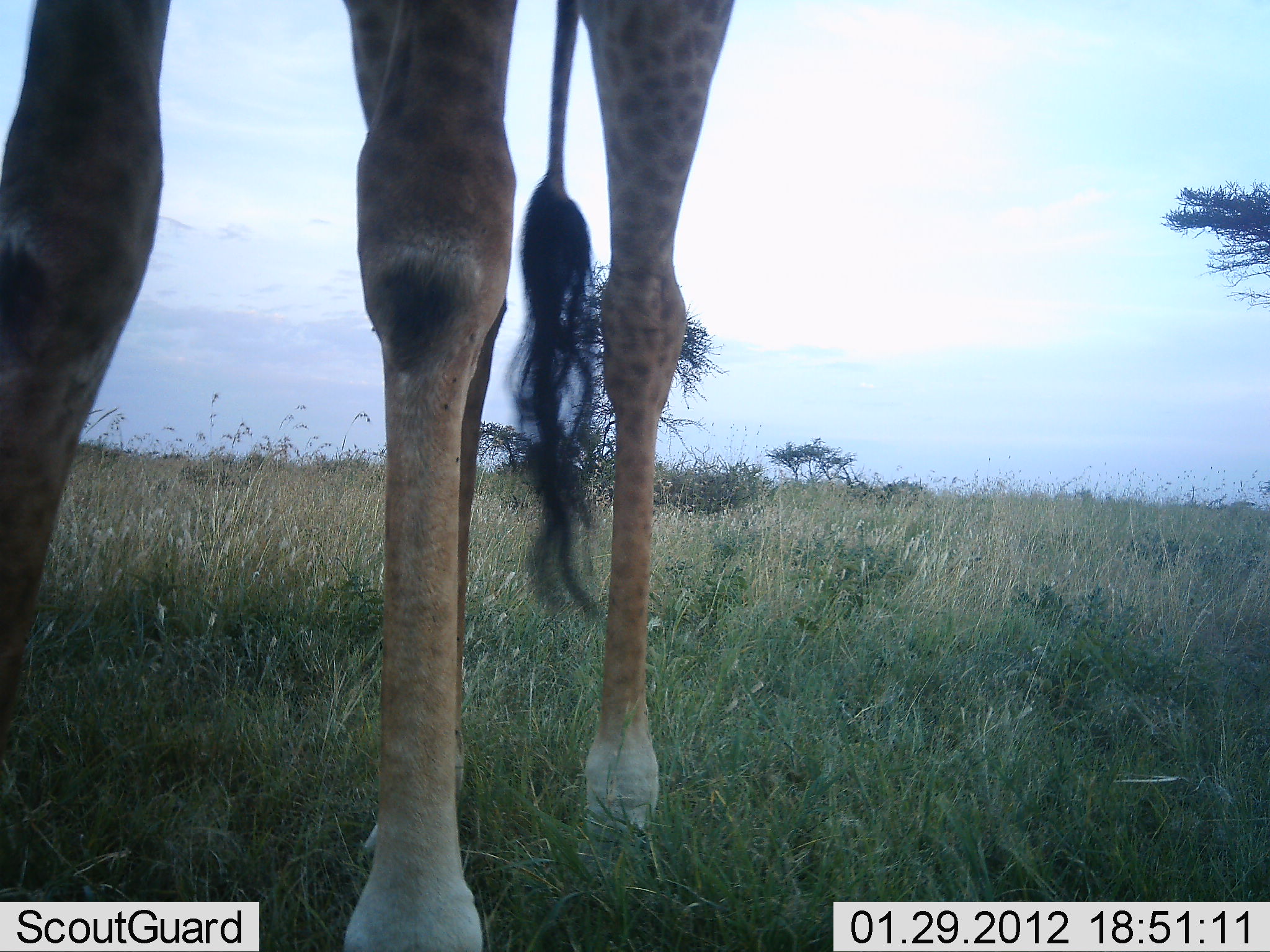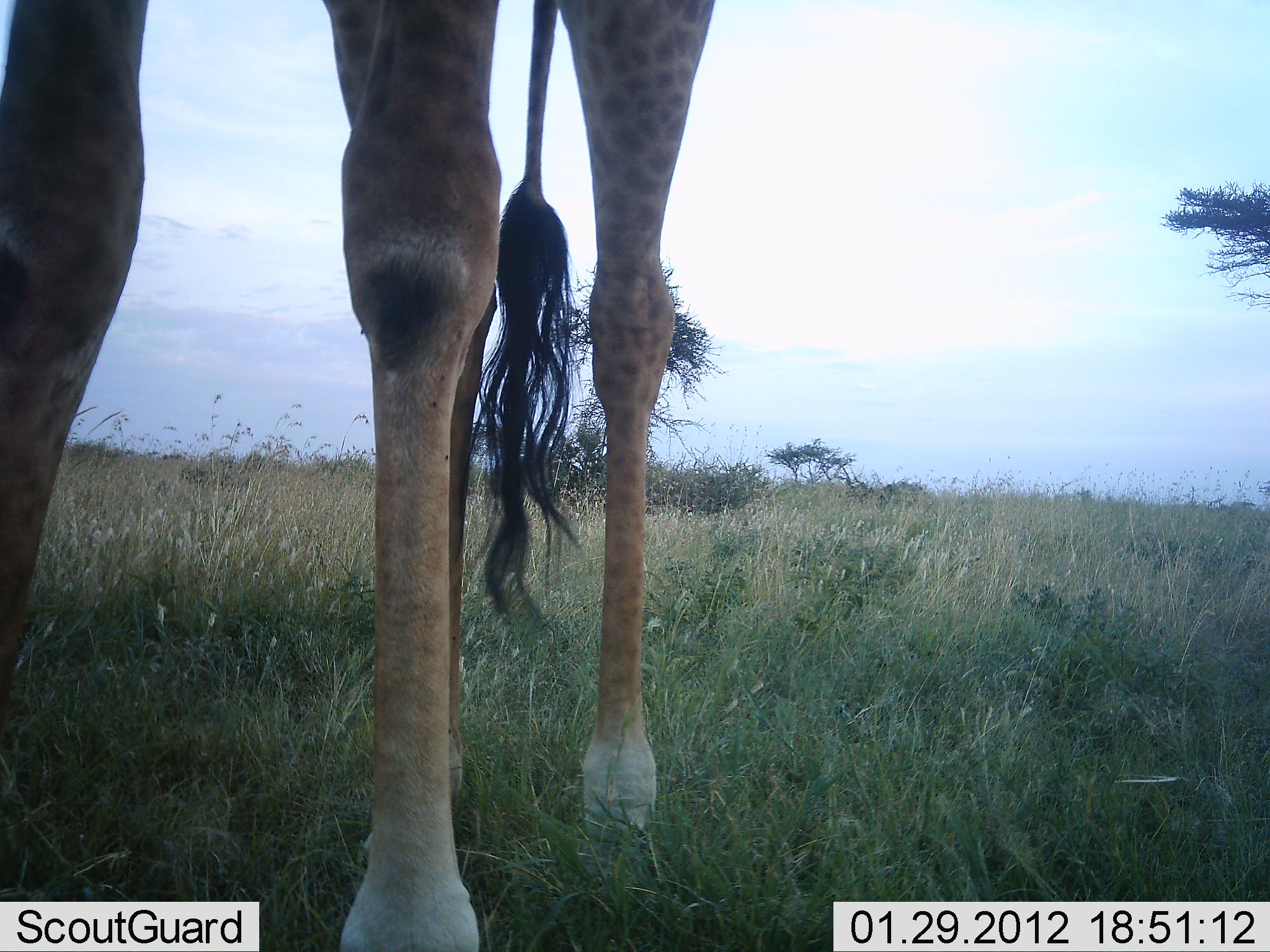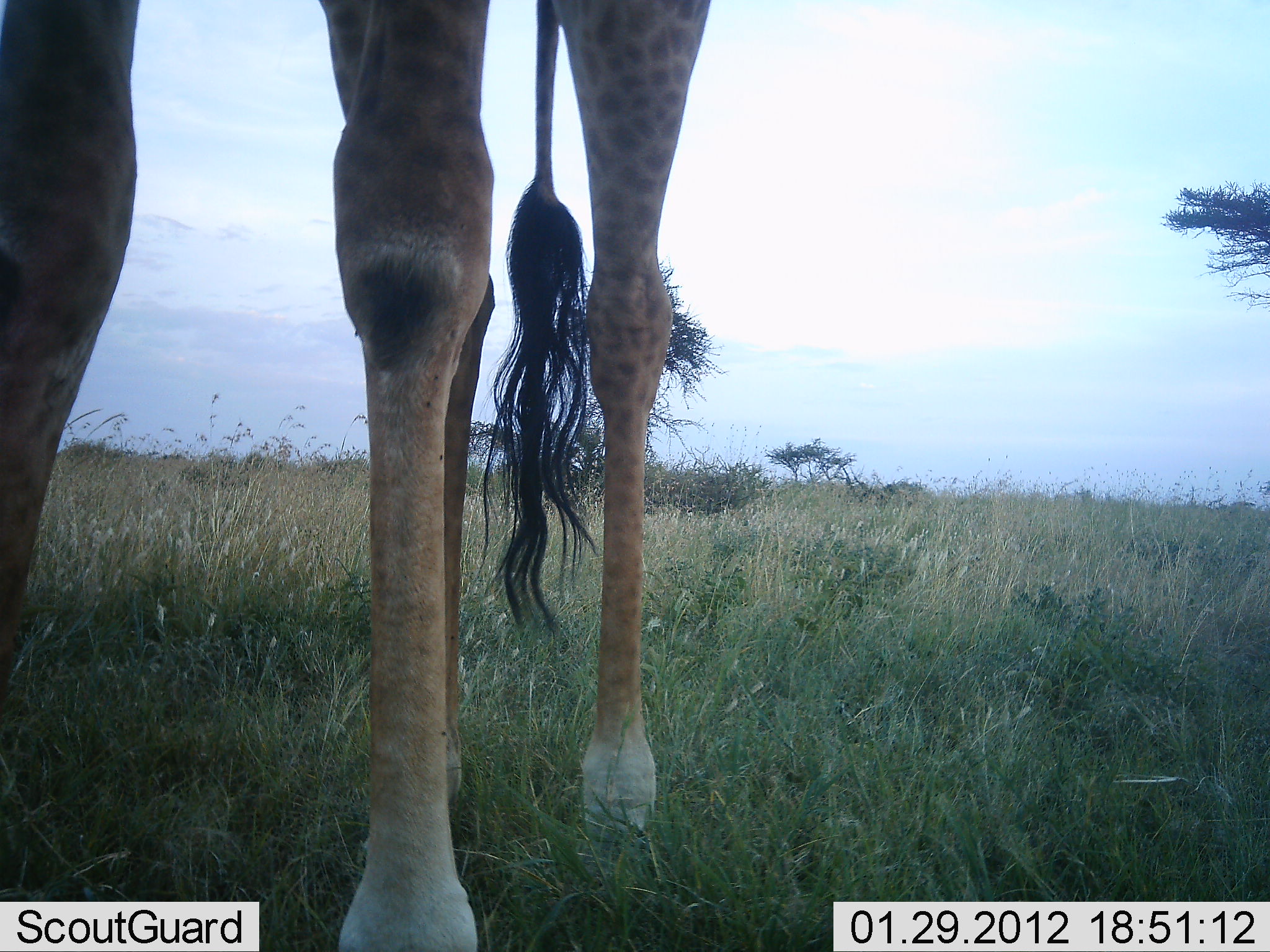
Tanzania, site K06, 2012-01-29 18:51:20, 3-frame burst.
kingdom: Animalia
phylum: Chordata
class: Mammalia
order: Artiodactyla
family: Giraffidae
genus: Giraffa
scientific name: Giraffa camelopardalis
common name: giraffe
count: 1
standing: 92%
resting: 0%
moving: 4%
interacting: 0%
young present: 0%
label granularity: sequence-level